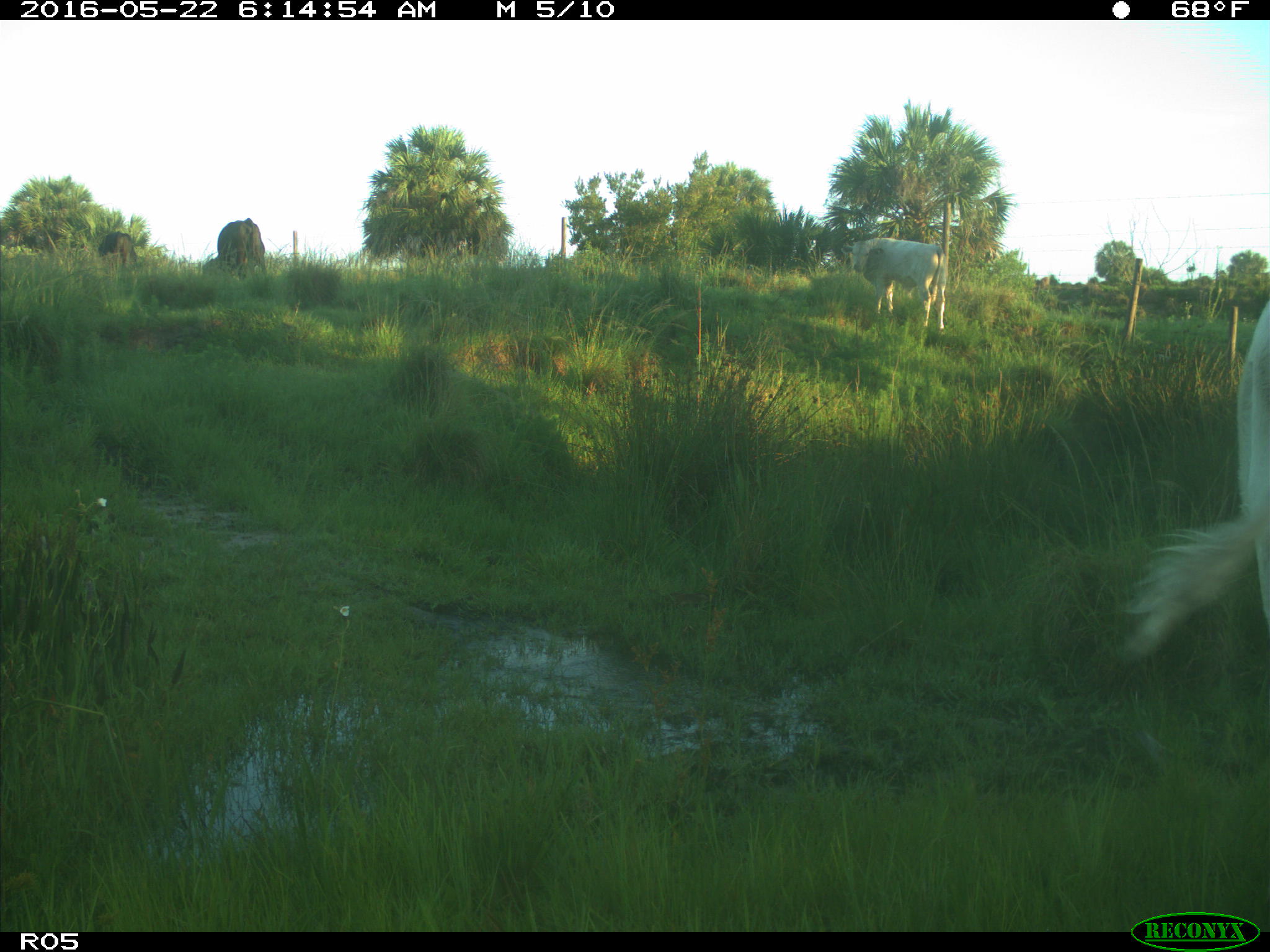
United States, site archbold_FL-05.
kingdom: Animalia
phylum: Chordata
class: Mammalia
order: Artiodactyla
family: Bovidae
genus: Bos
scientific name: Bos taurus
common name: domestic cow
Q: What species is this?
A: Bos taurus (domestic cow).